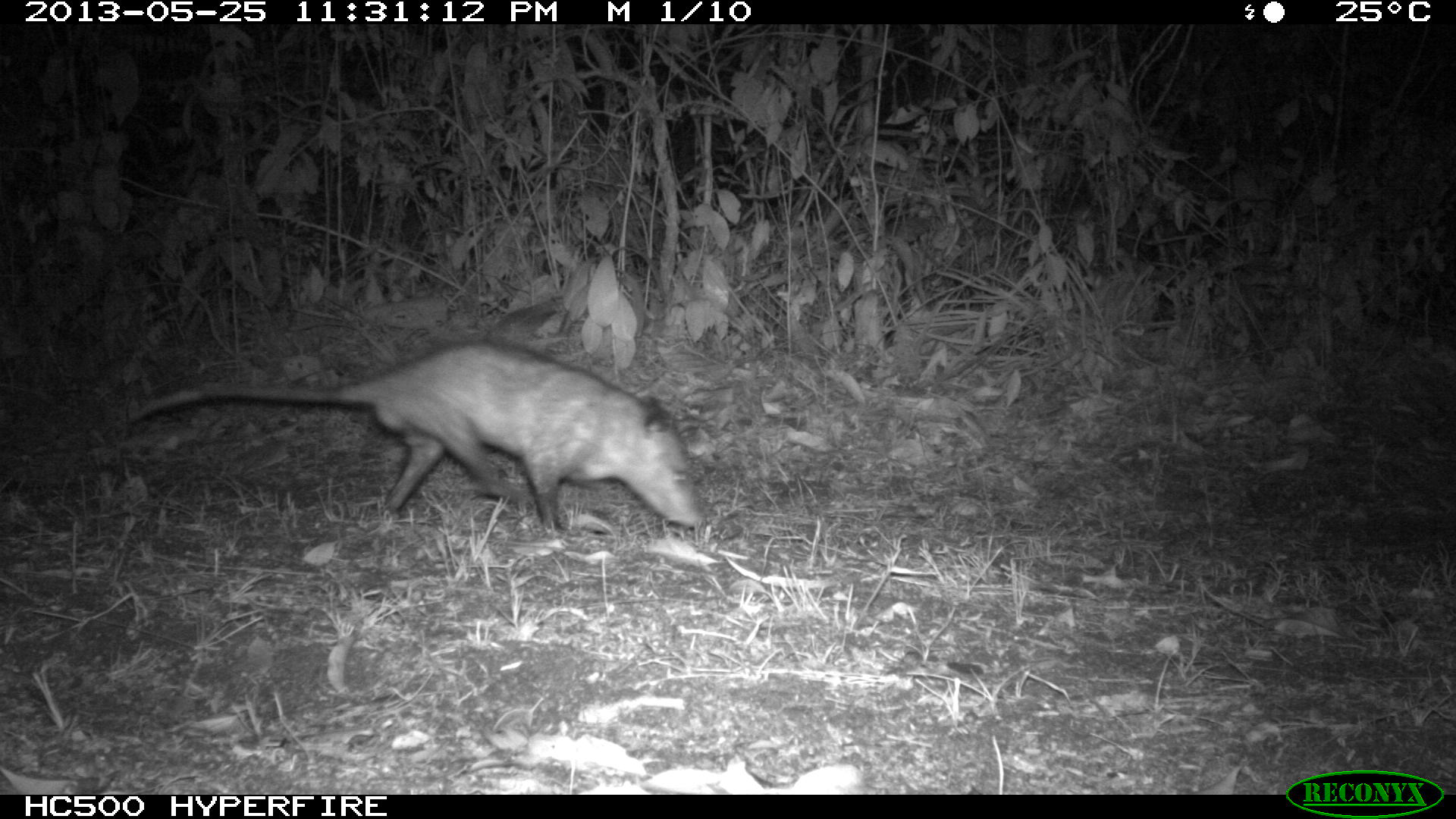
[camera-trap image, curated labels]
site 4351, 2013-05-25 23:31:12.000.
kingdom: Animalia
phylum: Chordata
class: Mammalia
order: Didelphimorphia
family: Didelphidae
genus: Didelphis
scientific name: Didelphis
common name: american opossums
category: didelphis sp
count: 1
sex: male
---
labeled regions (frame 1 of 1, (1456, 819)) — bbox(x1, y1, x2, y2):
didelphis sp: bbox(124, 337, 709, 532)